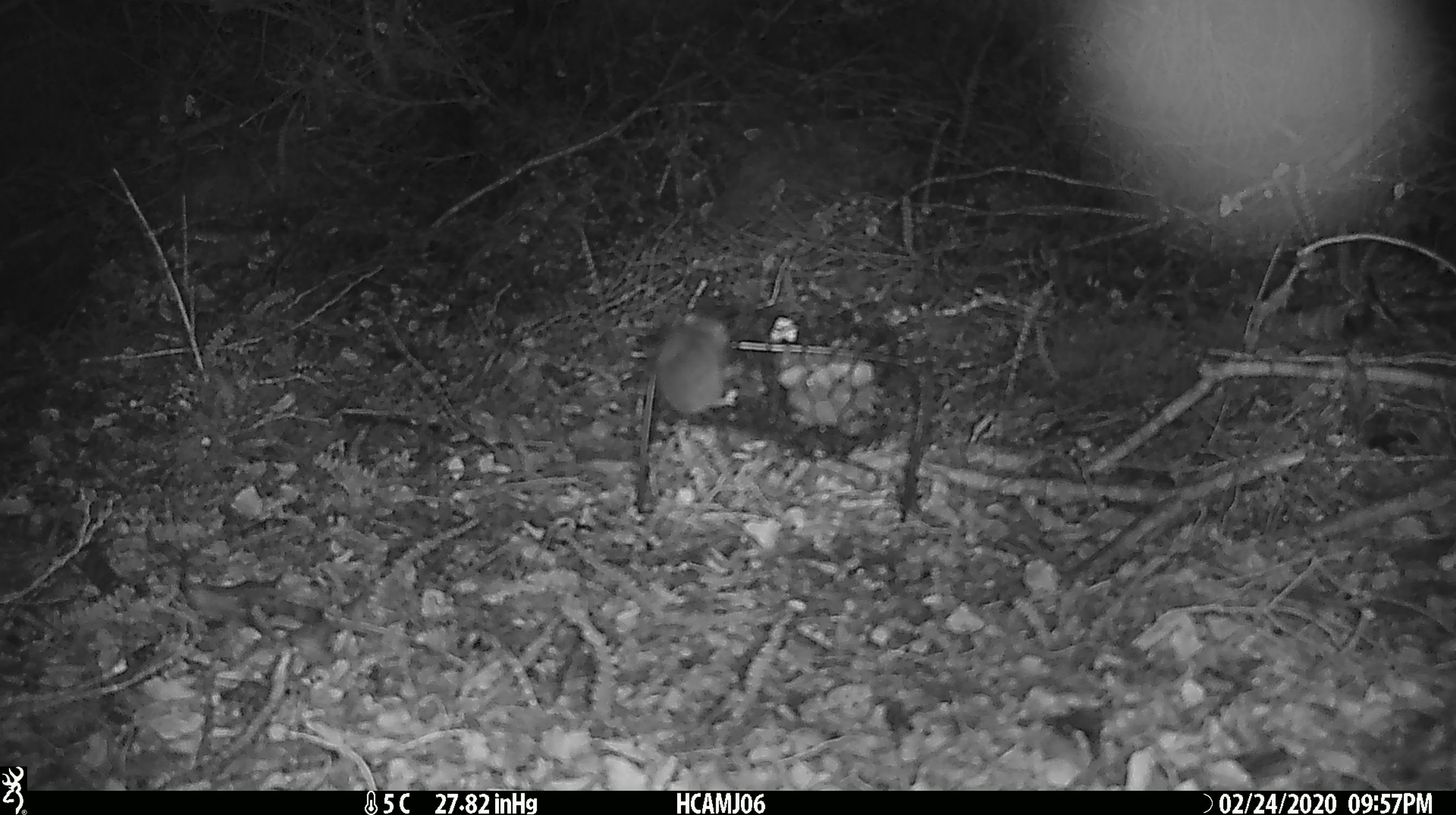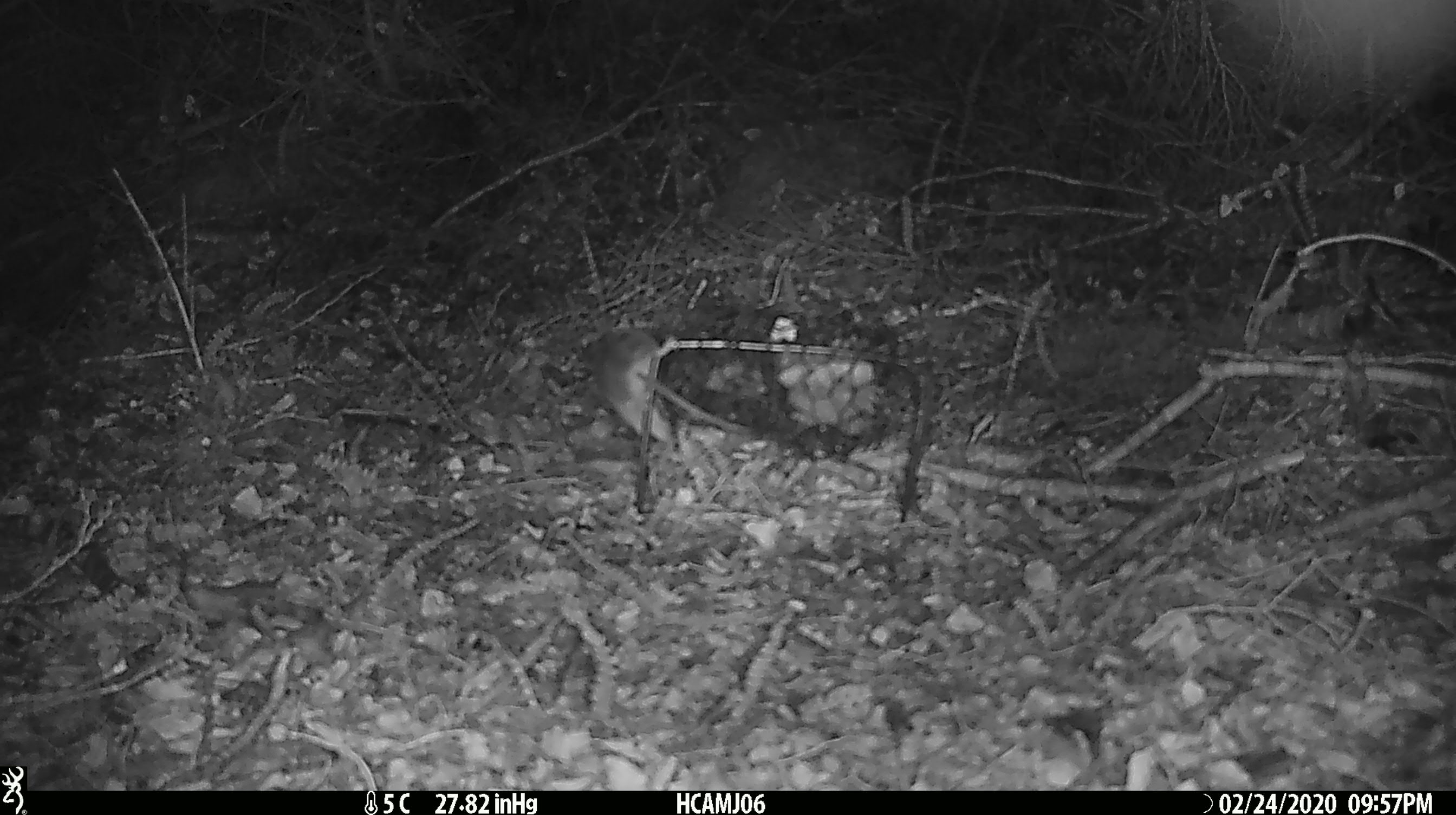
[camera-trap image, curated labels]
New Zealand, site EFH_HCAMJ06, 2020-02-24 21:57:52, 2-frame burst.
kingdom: Animalia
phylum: Chordata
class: Mammalia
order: Rodentia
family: Muridae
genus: Mus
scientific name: Mus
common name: mouse